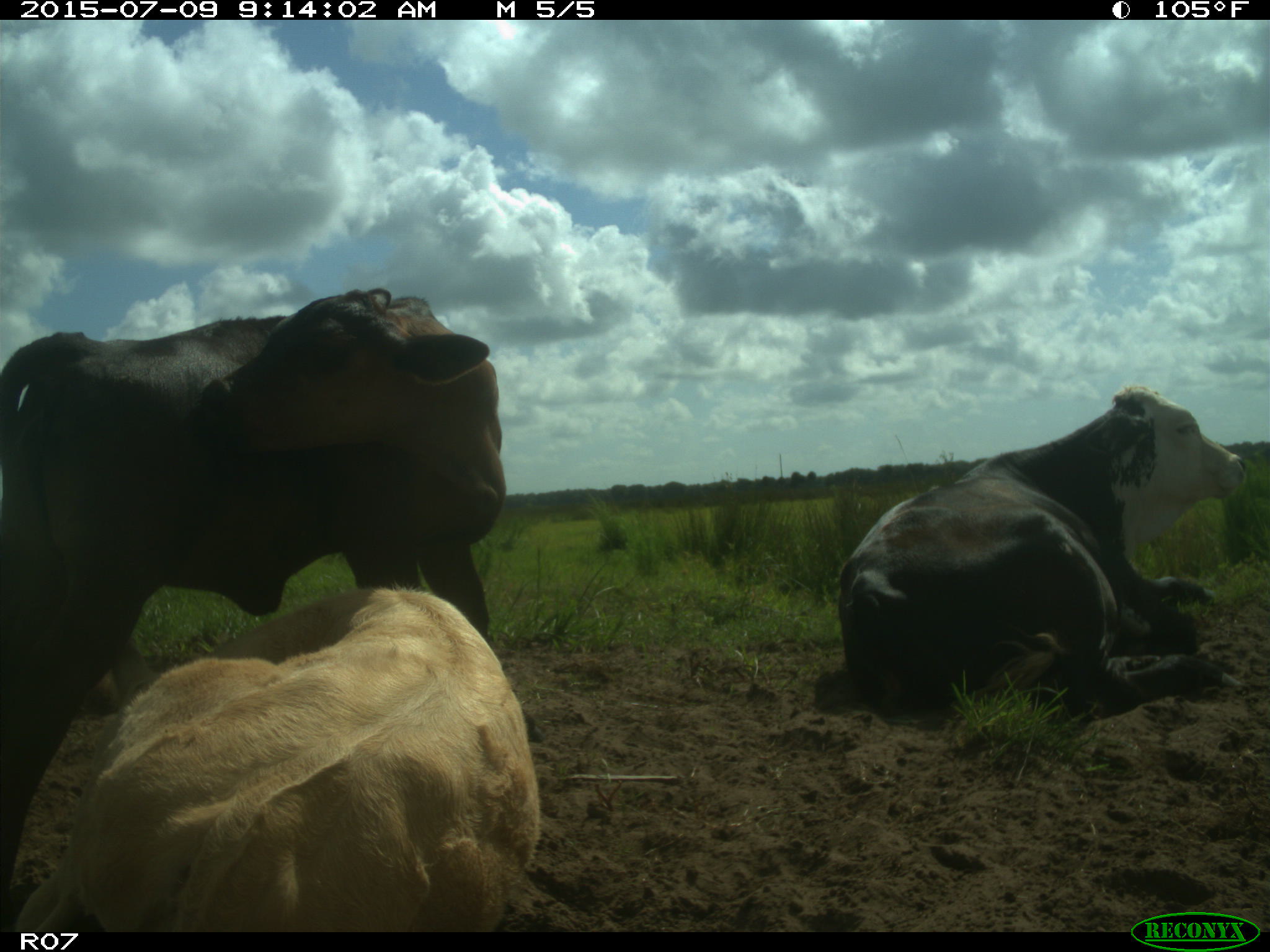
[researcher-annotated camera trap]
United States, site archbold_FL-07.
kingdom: Animalia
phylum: Chordata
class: Mammalia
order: Artiodactyla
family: Bovidae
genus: Bos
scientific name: Bos taurus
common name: domestic cow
Bos taurus (domestic cow).